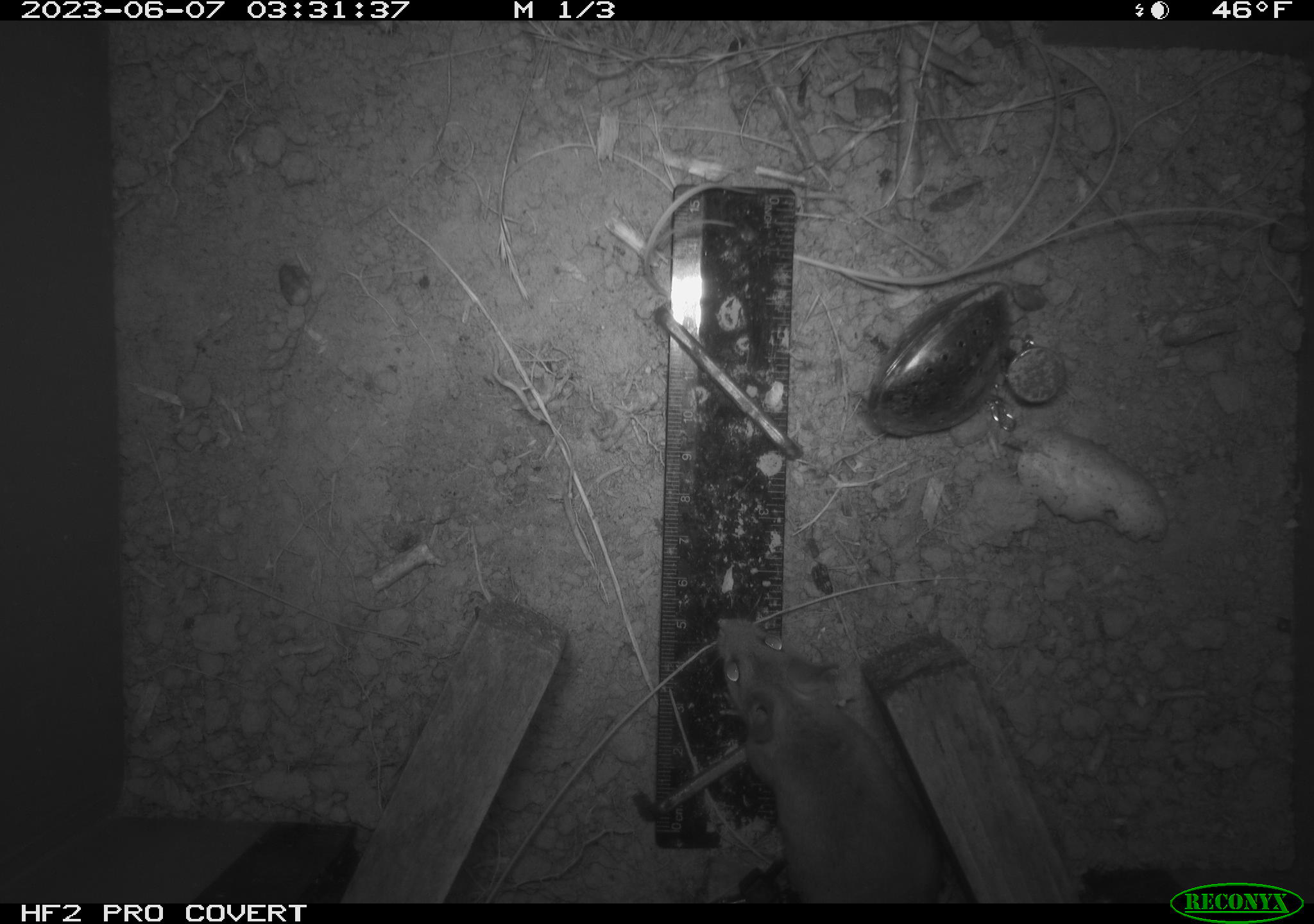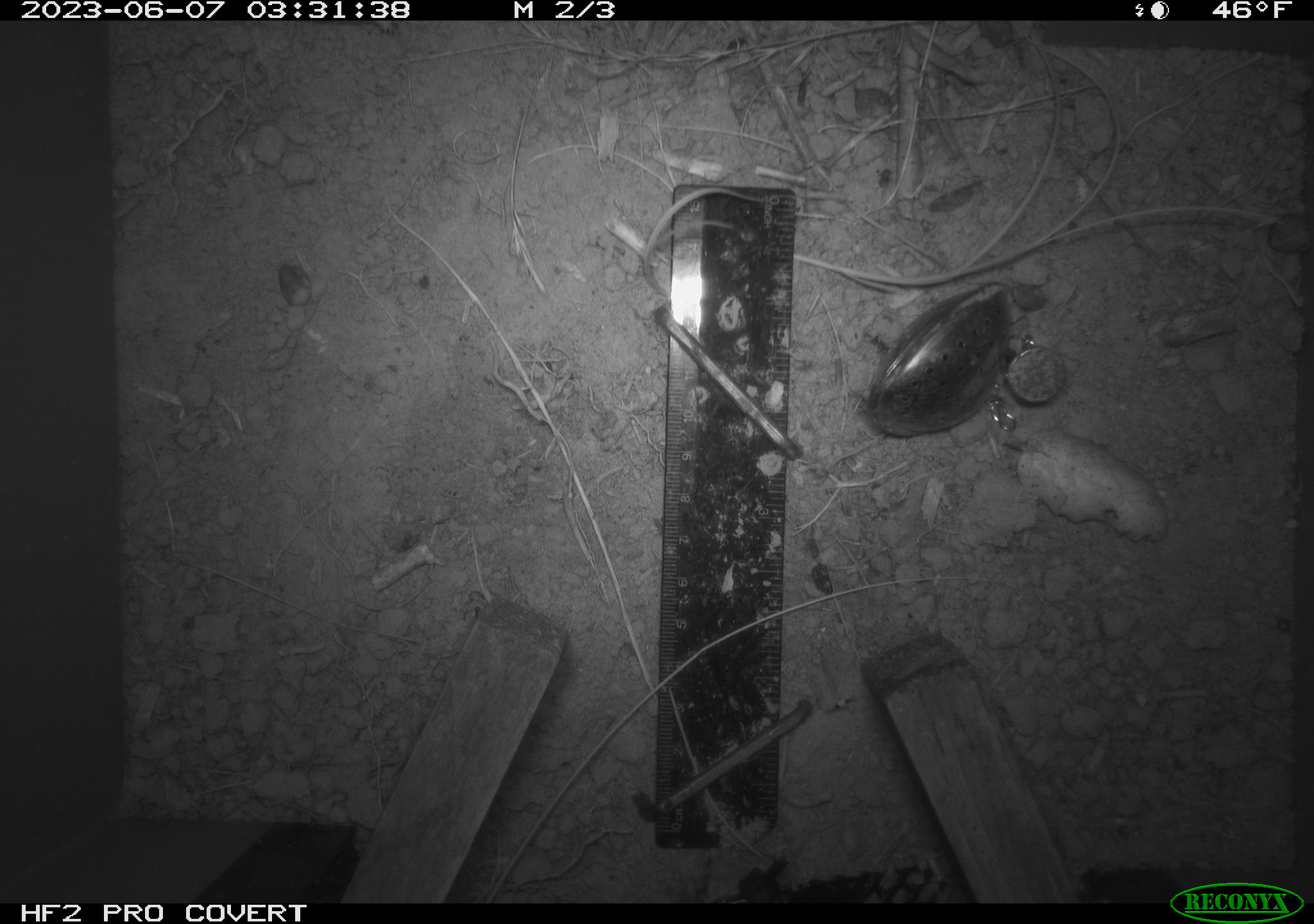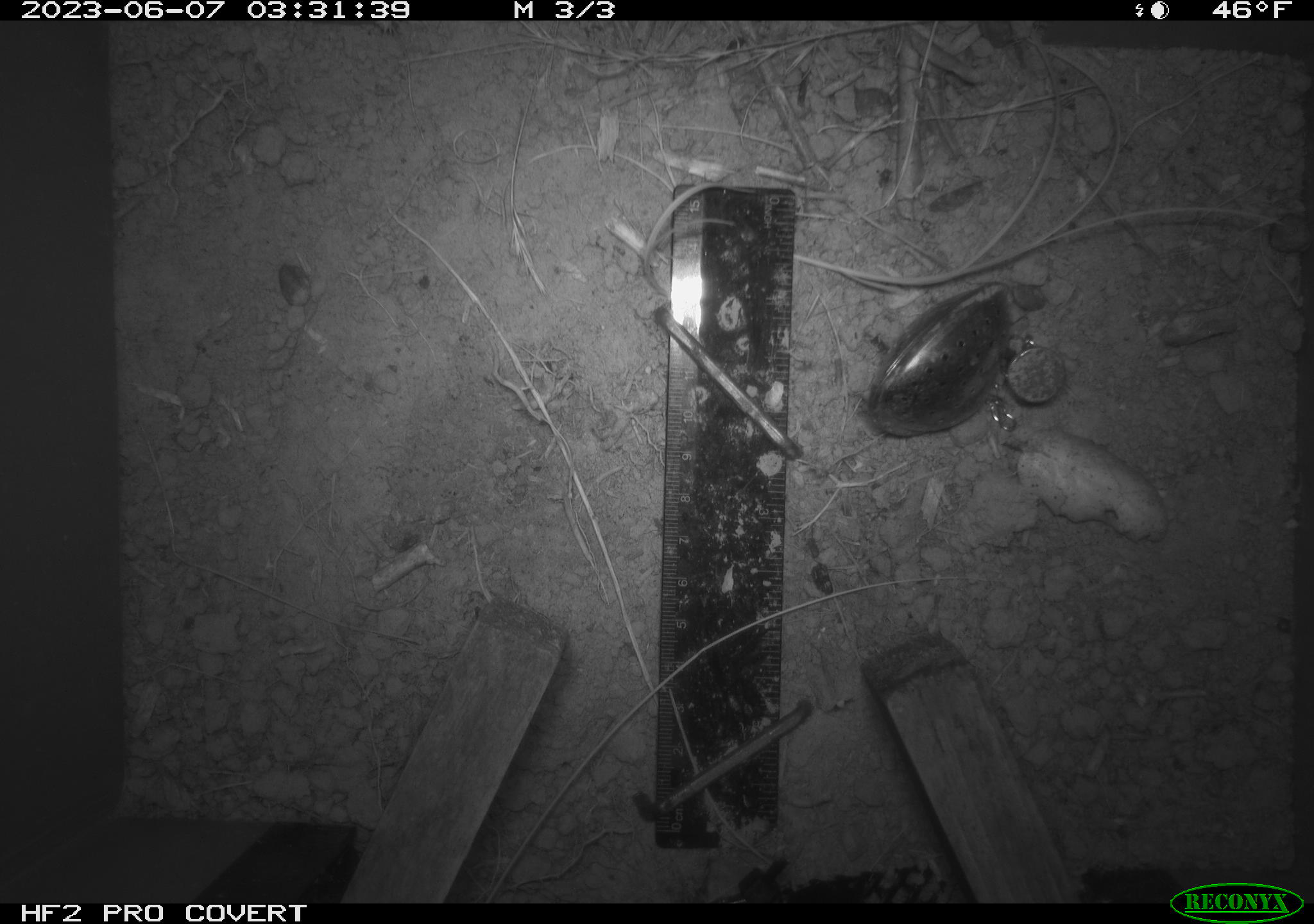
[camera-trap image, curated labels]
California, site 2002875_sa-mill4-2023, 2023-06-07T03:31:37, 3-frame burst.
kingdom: Animalia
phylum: Chordata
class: Mammalia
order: Rodentia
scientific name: Rodentia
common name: mouse species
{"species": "mouse species (Rodentia)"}